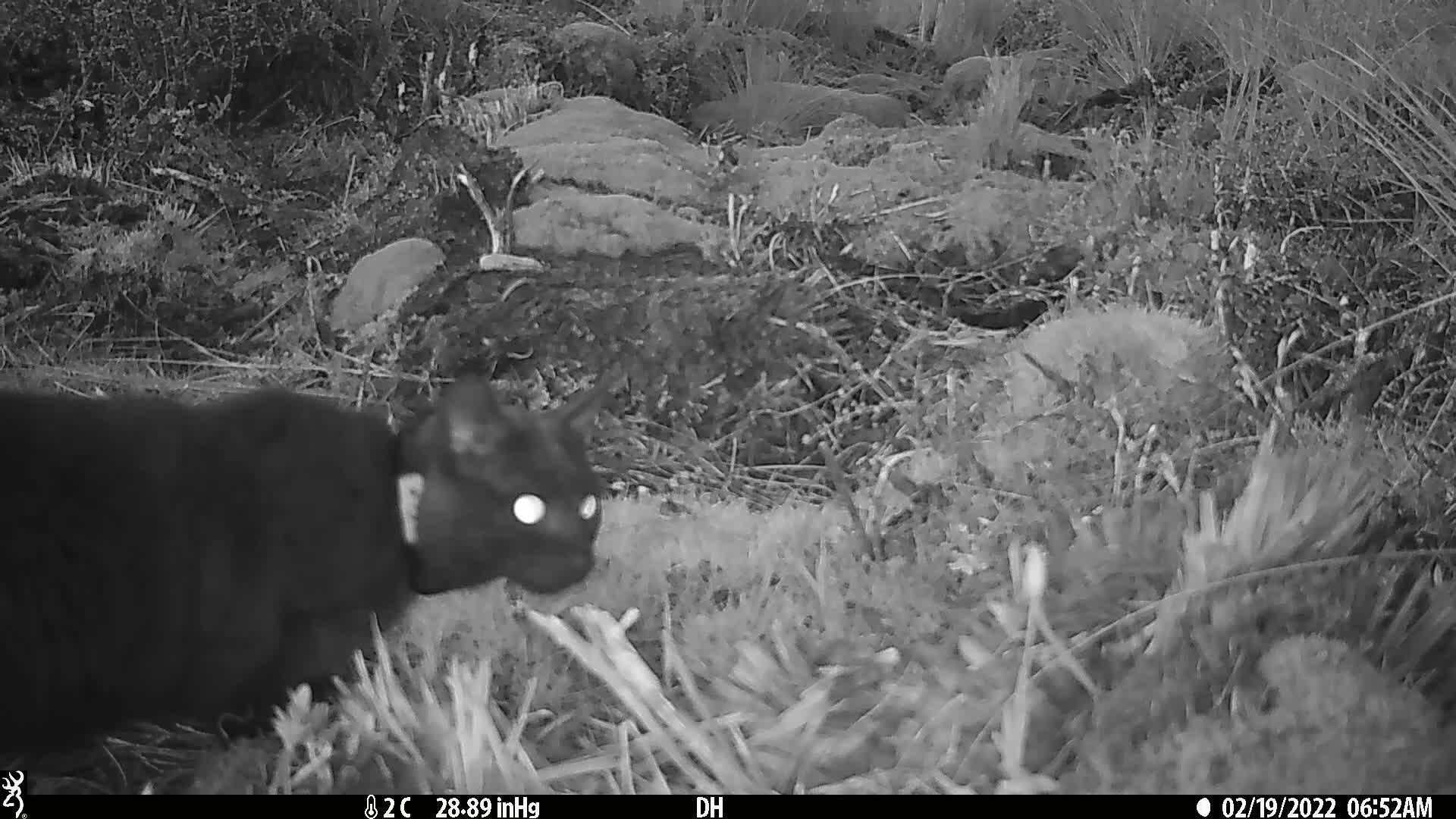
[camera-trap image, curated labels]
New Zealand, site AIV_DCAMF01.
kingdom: Animalia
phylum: Chordata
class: Mammalia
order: Carnivora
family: Felidae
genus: Felis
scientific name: Felis catus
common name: domestic cat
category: cat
Cat (domestic cat) (Felis catus).